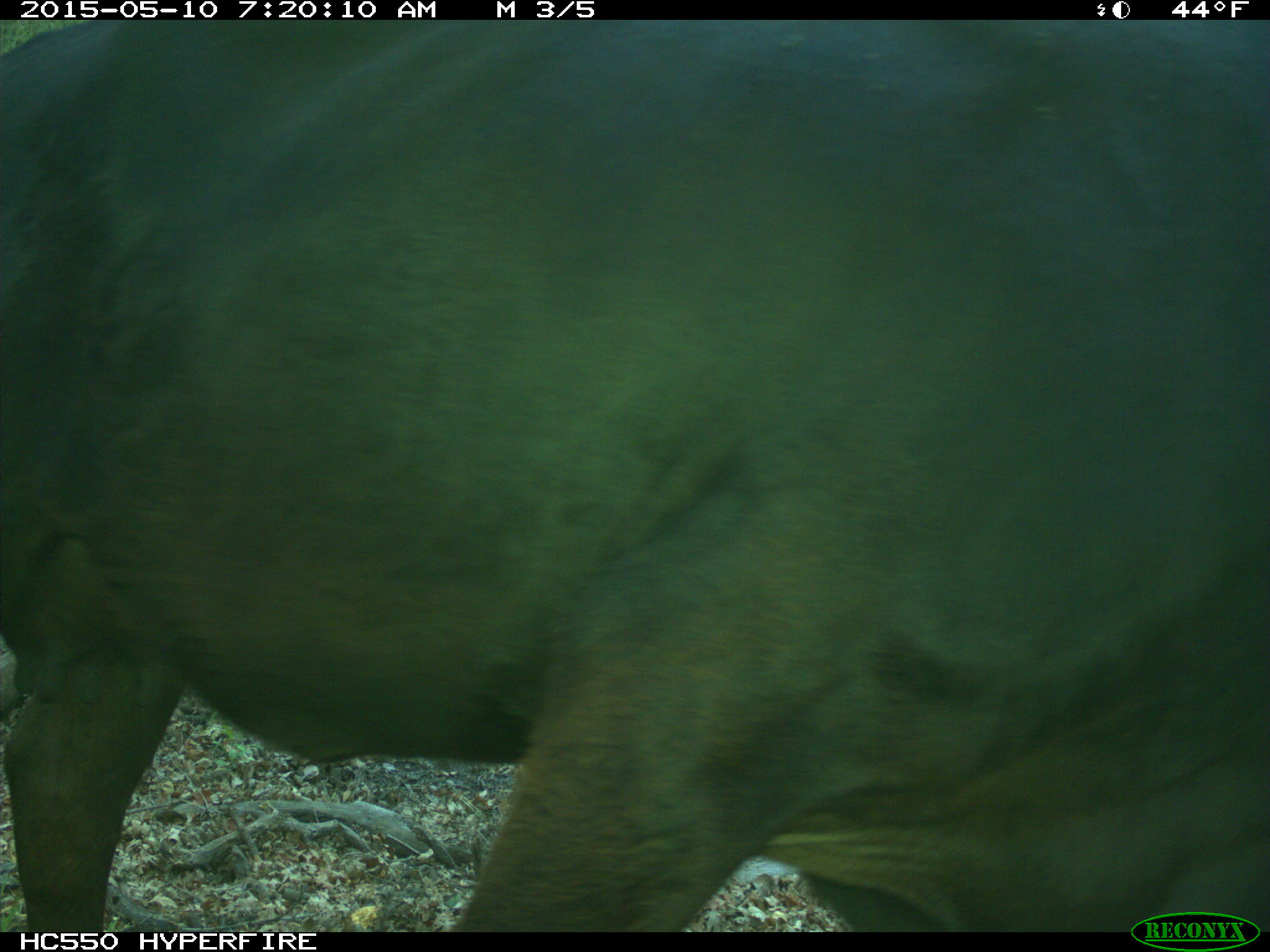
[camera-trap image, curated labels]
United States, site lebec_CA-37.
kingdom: Animalia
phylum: Chordata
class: Mammalia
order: Artiodactyla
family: Bovidae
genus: Bos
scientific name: Bos taurus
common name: domestic cow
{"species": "Bos taurus (domestic cow)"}